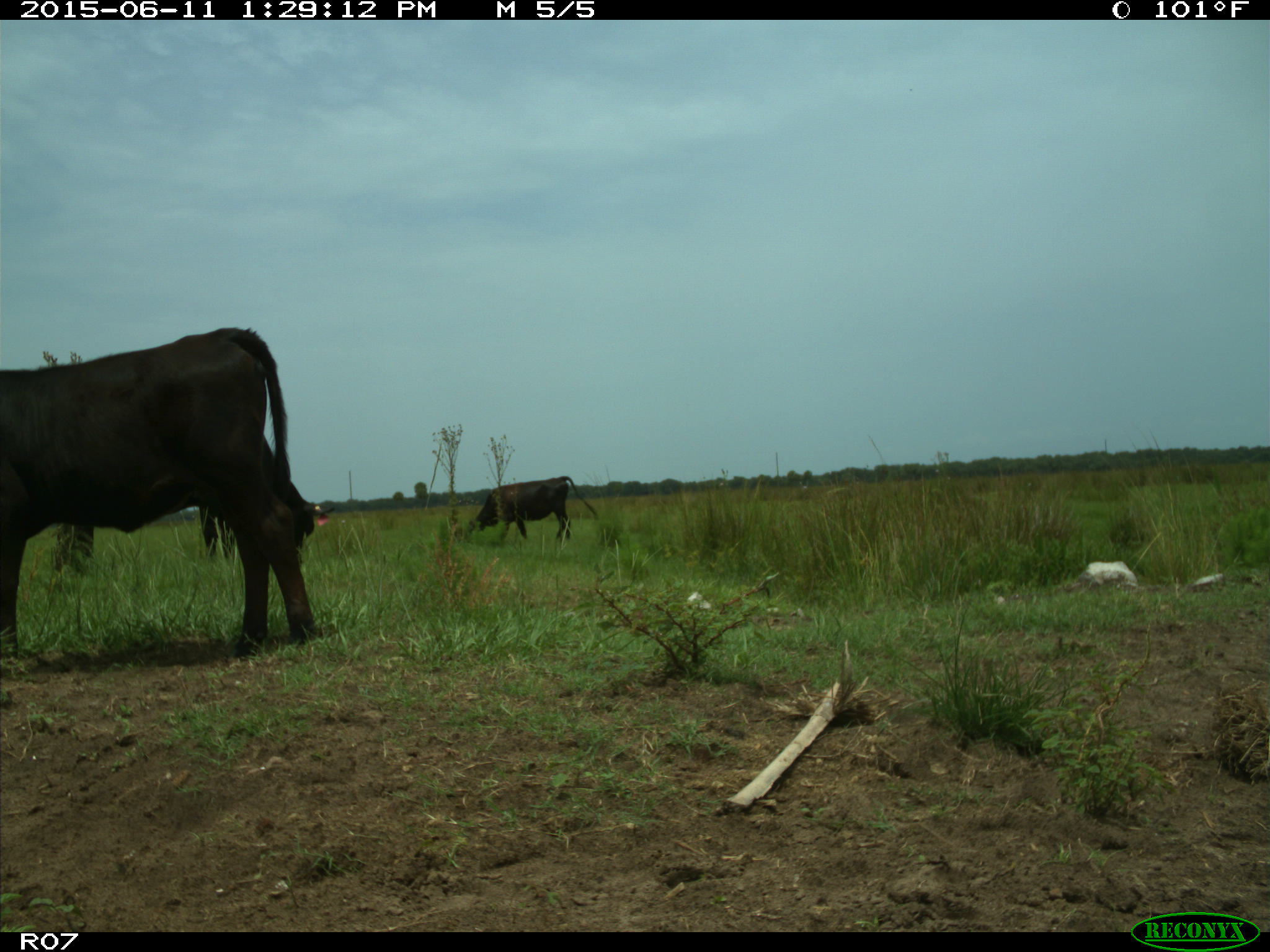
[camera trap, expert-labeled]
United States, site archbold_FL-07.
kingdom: Animalia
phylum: Chordata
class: Mammalia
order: Artiodactyla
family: Bovidae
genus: Bos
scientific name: Bos taurus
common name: domestic cow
Bos taurus (domestic cow).